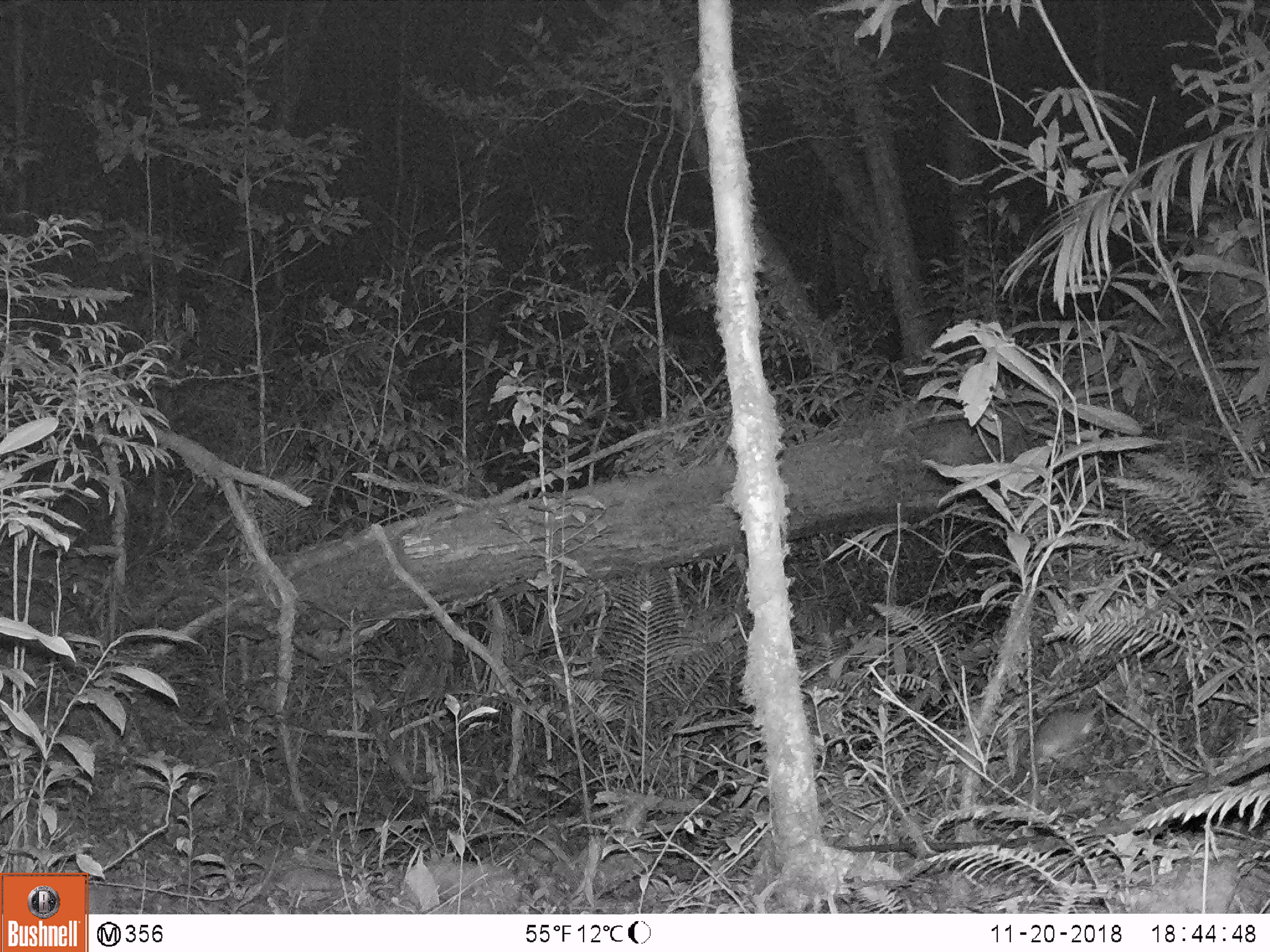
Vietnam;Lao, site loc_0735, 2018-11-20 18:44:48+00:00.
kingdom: Animalia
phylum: Chordata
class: Mammalia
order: Rodentia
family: Muridae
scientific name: Muridae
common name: old-world mice and rats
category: unidentified murid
Unidentified murid (old-world mice and rats) (Muridae). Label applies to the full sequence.